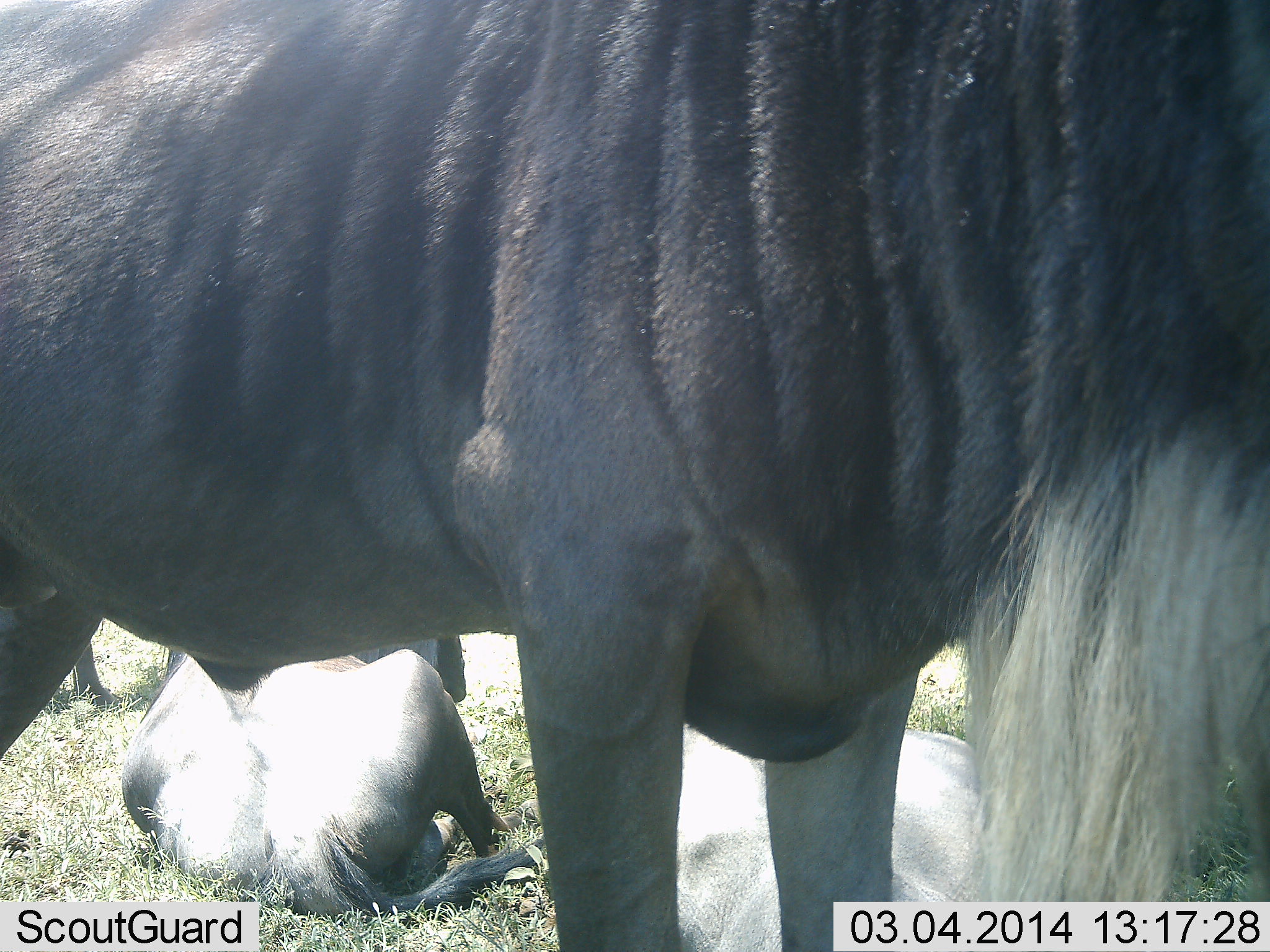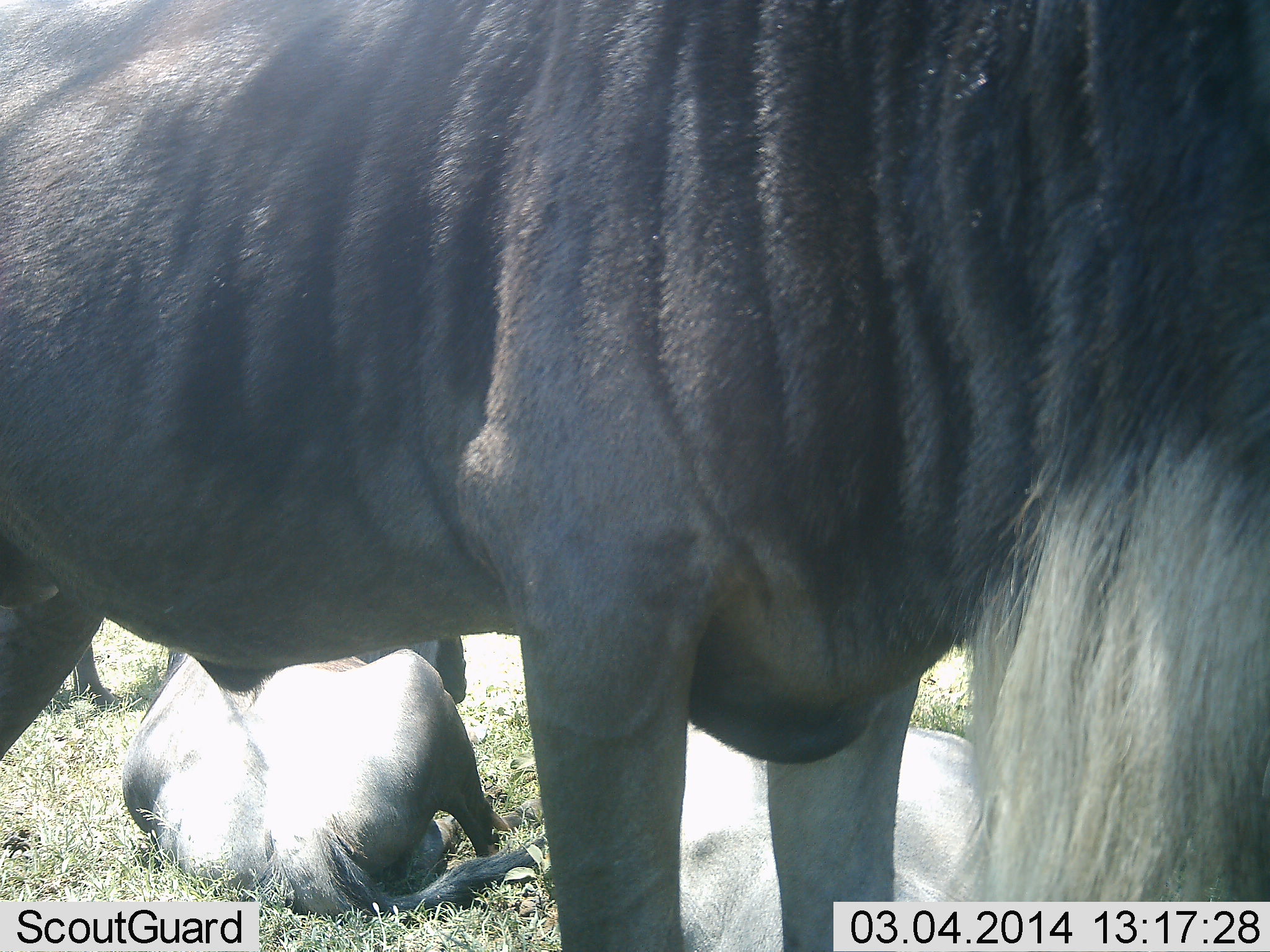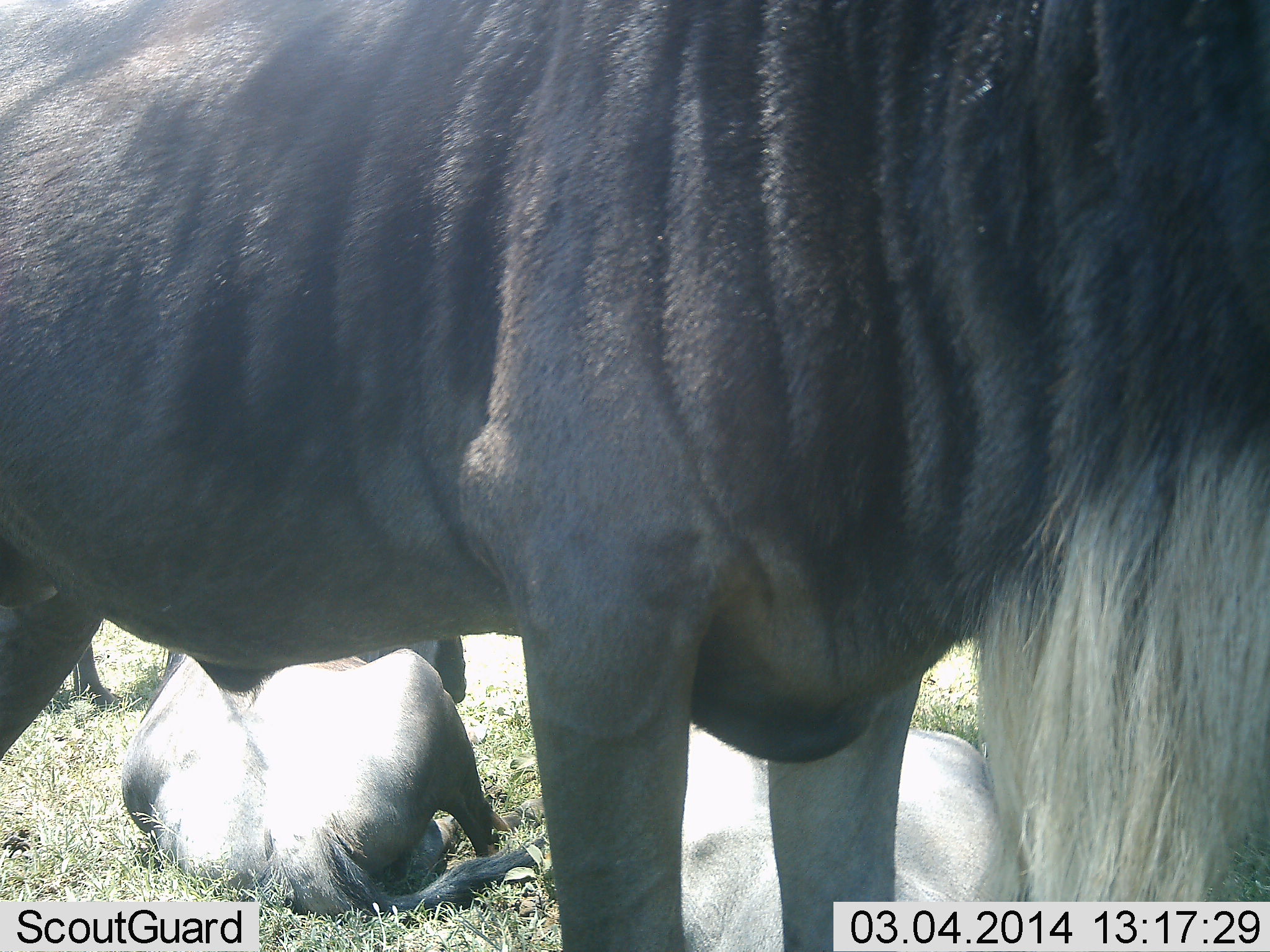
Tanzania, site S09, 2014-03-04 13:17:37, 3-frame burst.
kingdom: Animalia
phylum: Chordata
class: Mammalia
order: Artiodactyla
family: Bovidae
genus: Connochaetes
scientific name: Connochaetes taurinus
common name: blue wildebeest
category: wildebeest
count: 3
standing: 100%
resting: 100%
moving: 0%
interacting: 0%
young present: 0%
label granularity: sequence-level